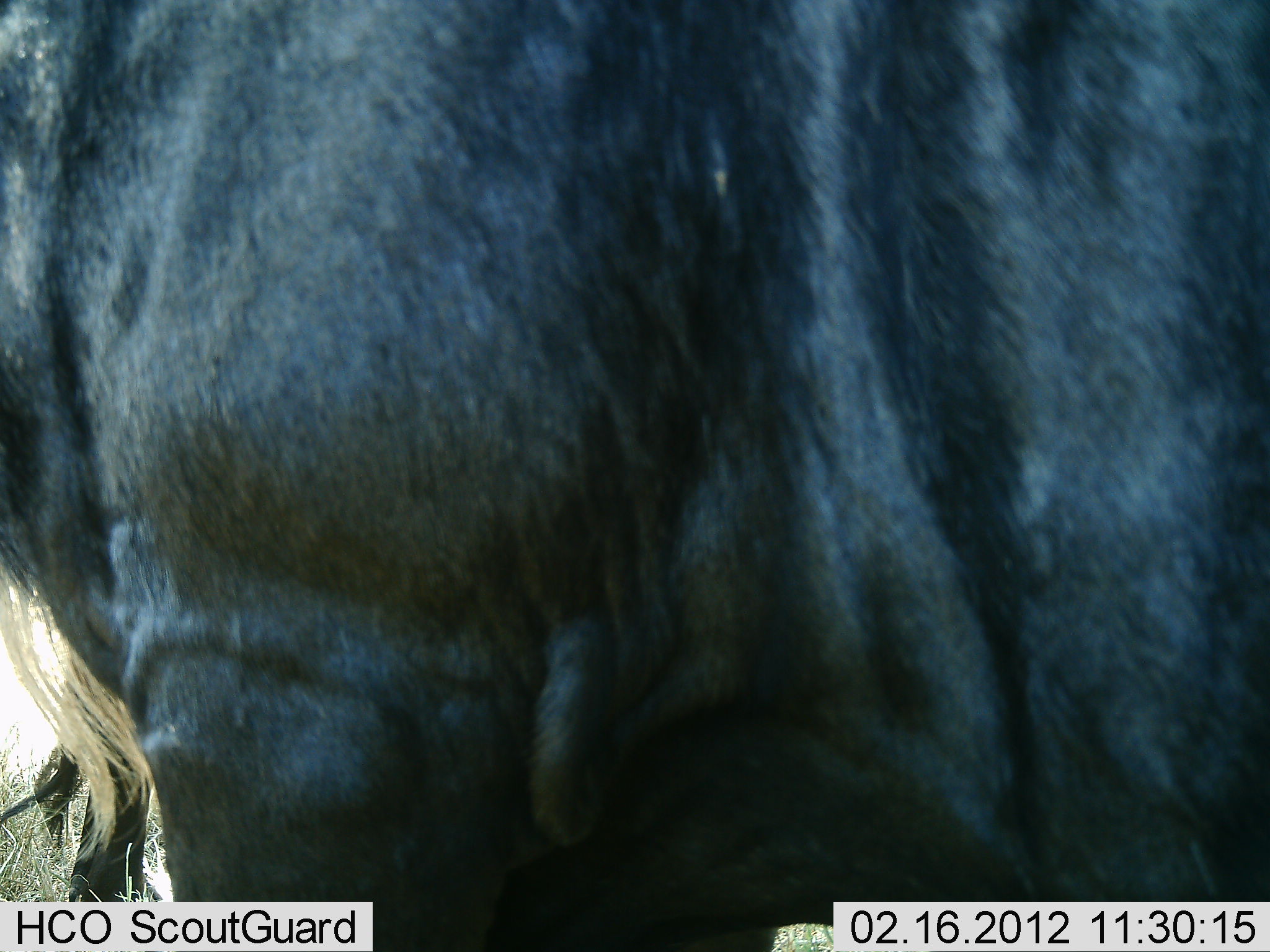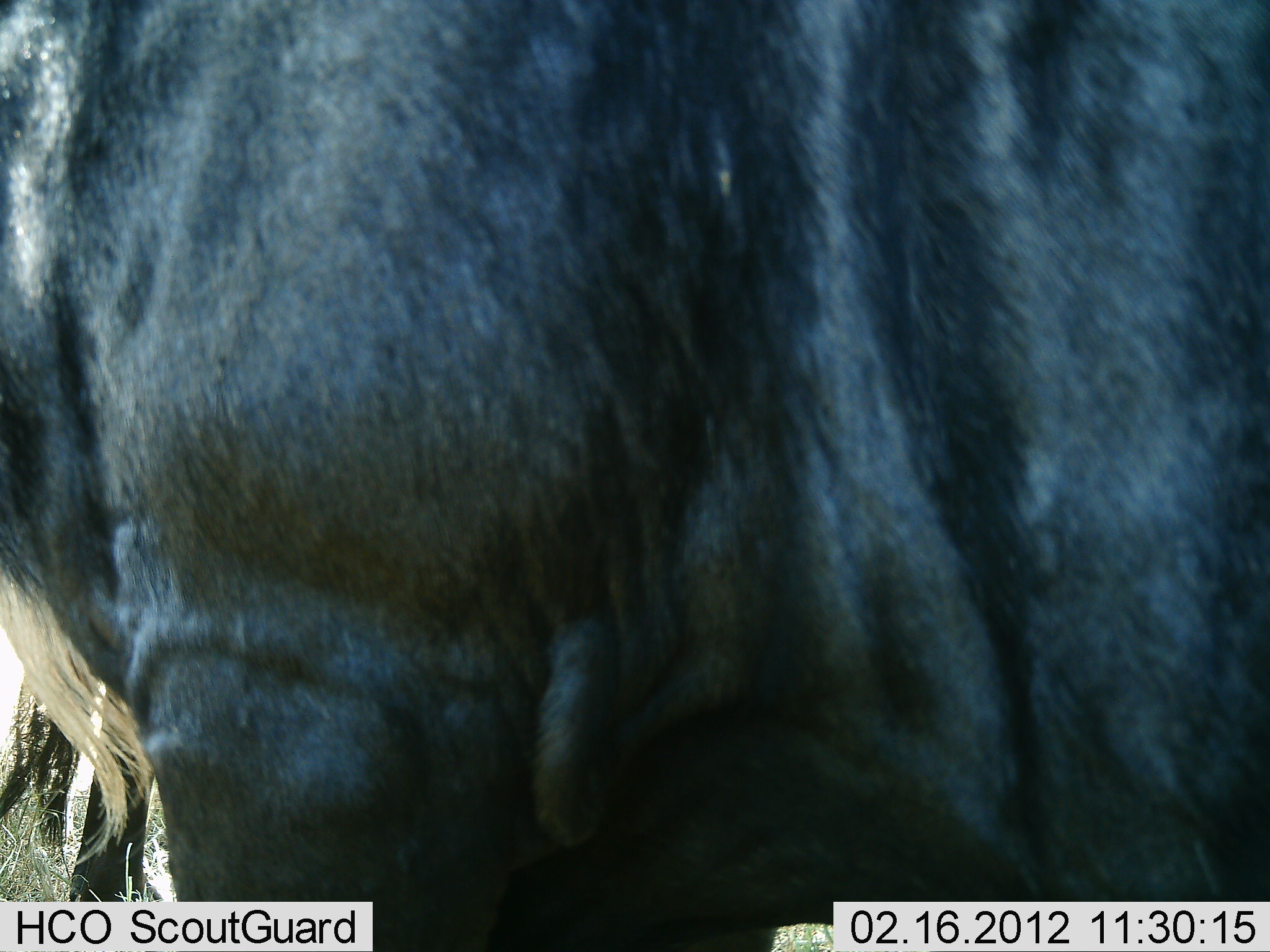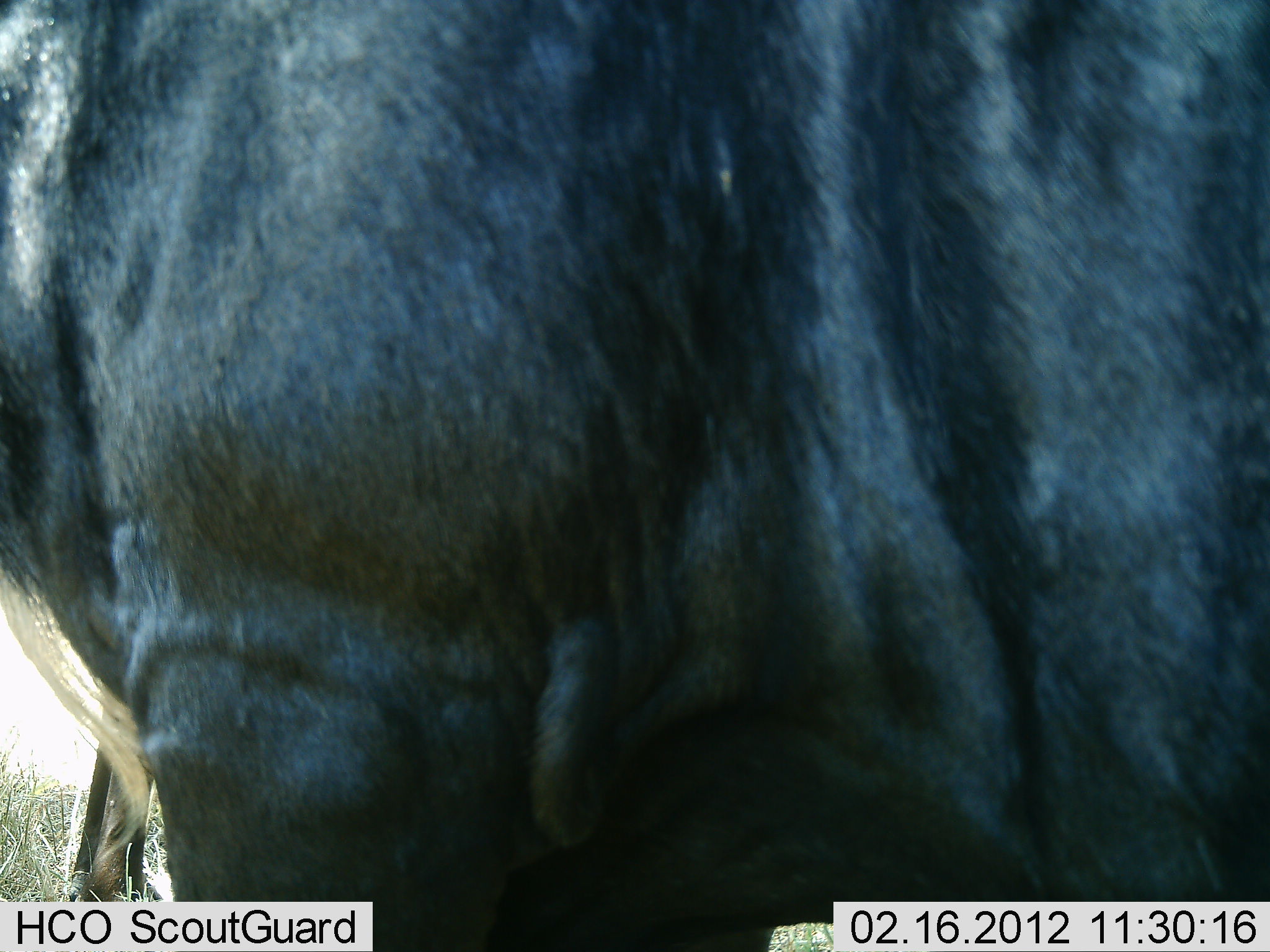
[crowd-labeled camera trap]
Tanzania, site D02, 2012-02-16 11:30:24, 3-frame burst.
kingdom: Animalia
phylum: Chordata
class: Mammalia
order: Artiodactyla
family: Bovidae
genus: Connochaetes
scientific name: Connochaetes taurinus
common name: blue wildebeest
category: wildebeest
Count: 1.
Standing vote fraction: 89%.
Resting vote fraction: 11%.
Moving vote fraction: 0%.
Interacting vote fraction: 0%.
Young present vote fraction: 0%.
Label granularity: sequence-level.